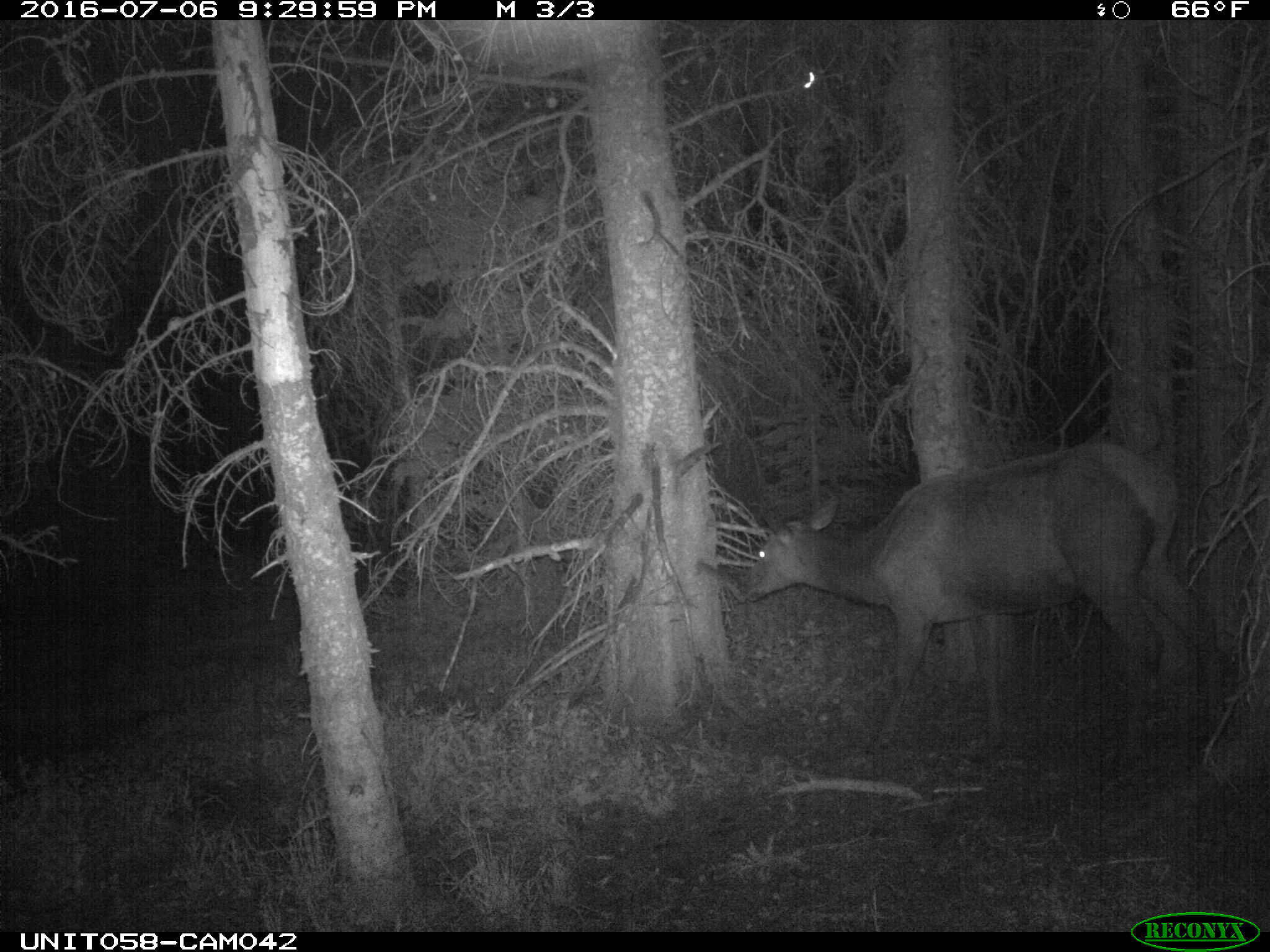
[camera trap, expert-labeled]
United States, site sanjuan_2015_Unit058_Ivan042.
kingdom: Animalia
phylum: Chordata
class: Mammalia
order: Artiodactyla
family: Cervidae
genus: Cervus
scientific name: Cervus elaphus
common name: red deer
Cervus elaphus (red deer).